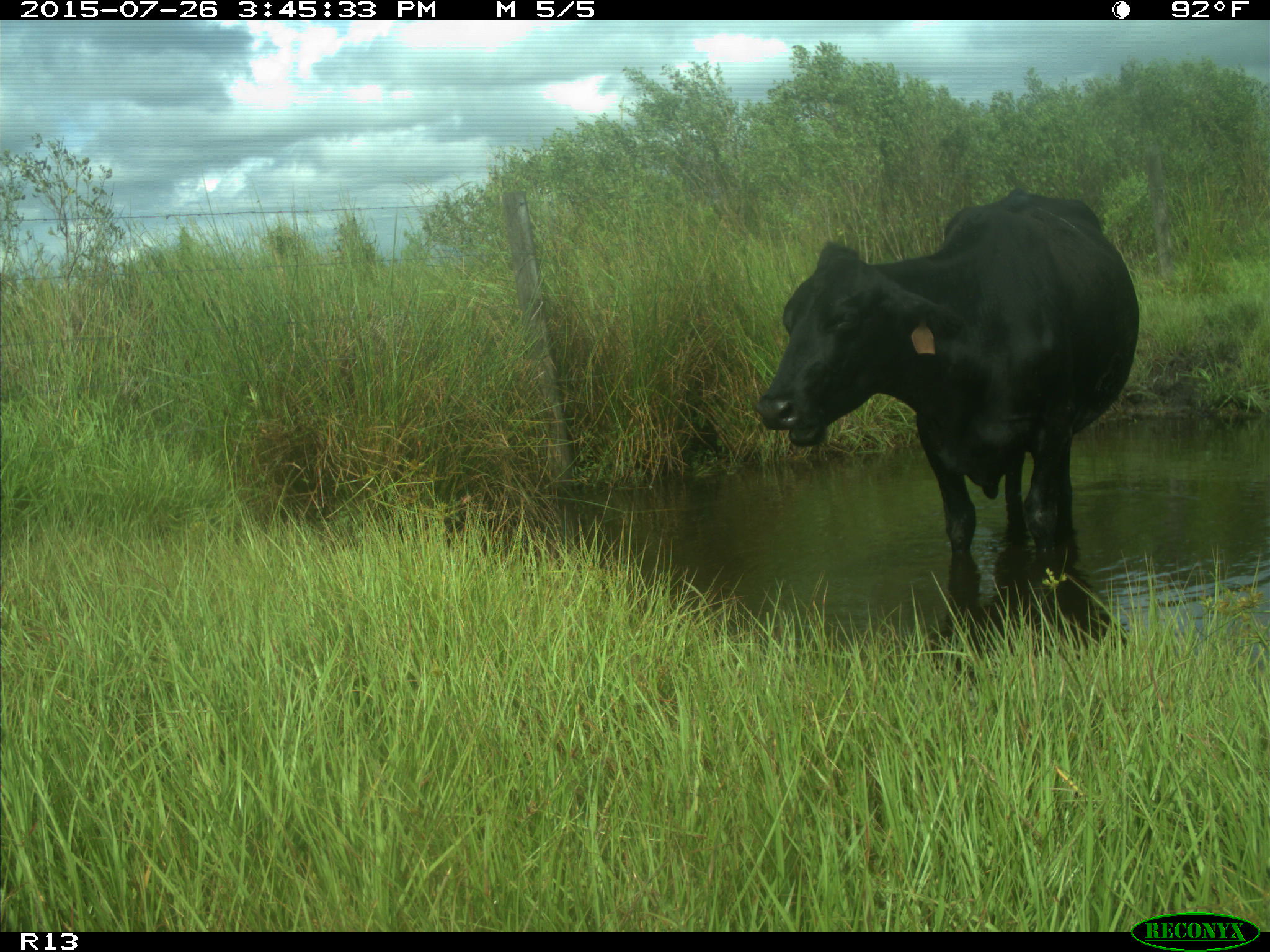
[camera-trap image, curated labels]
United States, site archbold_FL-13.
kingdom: Animalia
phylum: Chordata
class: Mammalia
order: Artiodactyla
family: Bovidae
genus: Bos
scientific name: Bos taurus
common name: domestic cow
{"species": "Bos taurus (domestic cow)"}